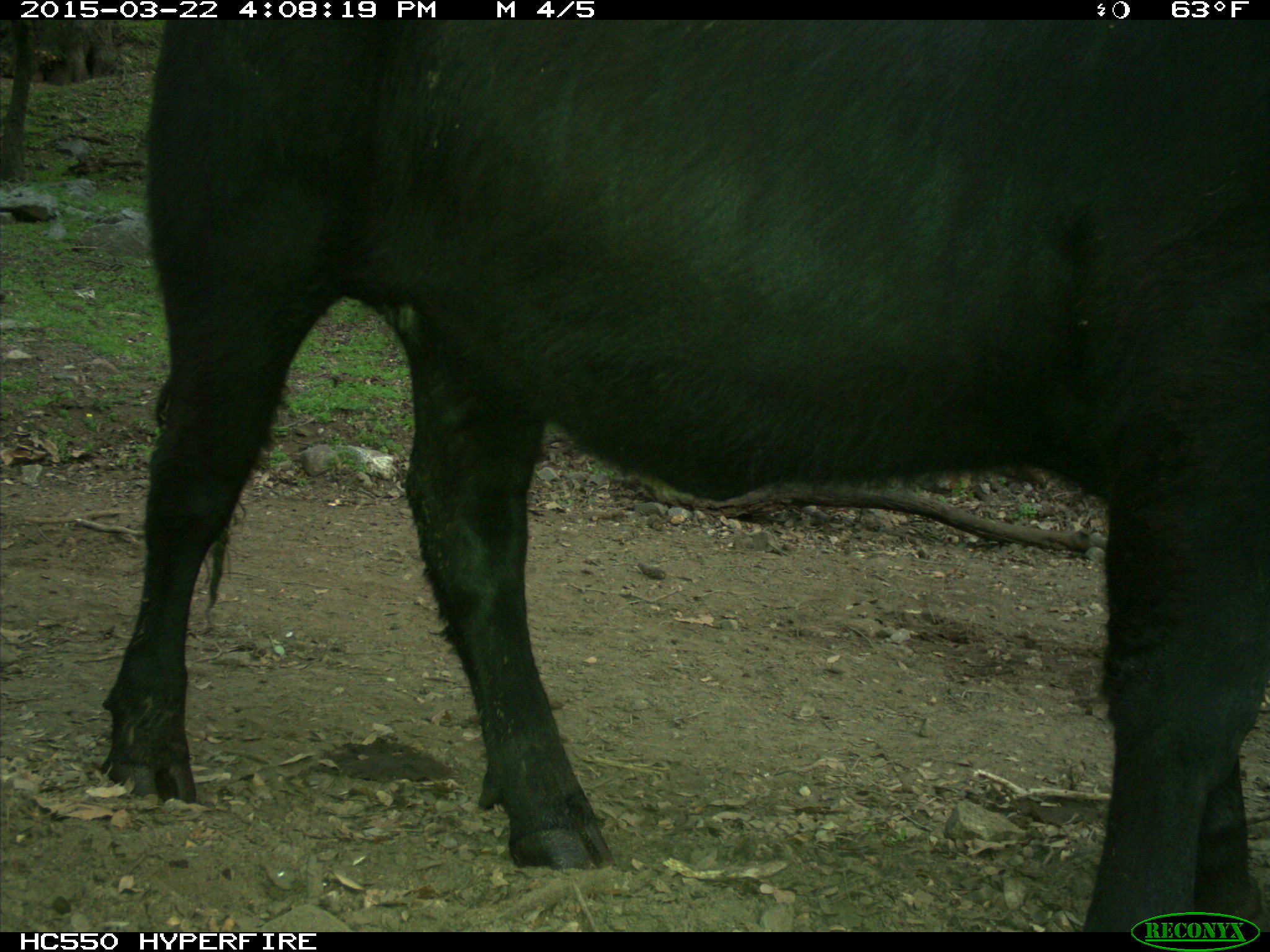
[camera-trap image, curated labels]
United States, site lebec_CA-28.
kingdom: Animalia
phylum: Chordata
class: Mammalia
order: Artiodactyla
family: Bovidae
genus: Bos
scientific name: Bos taurus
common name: domestic cow